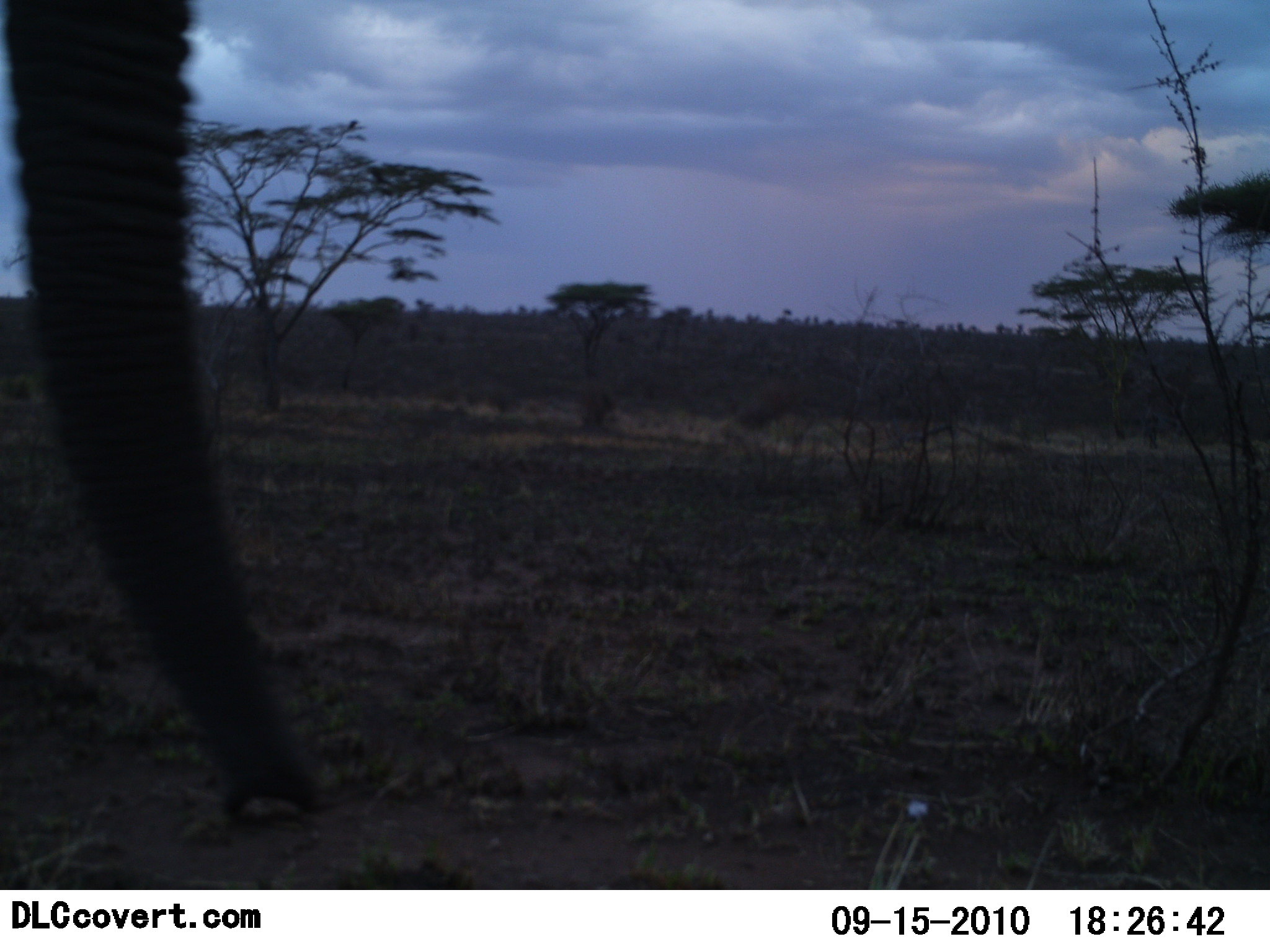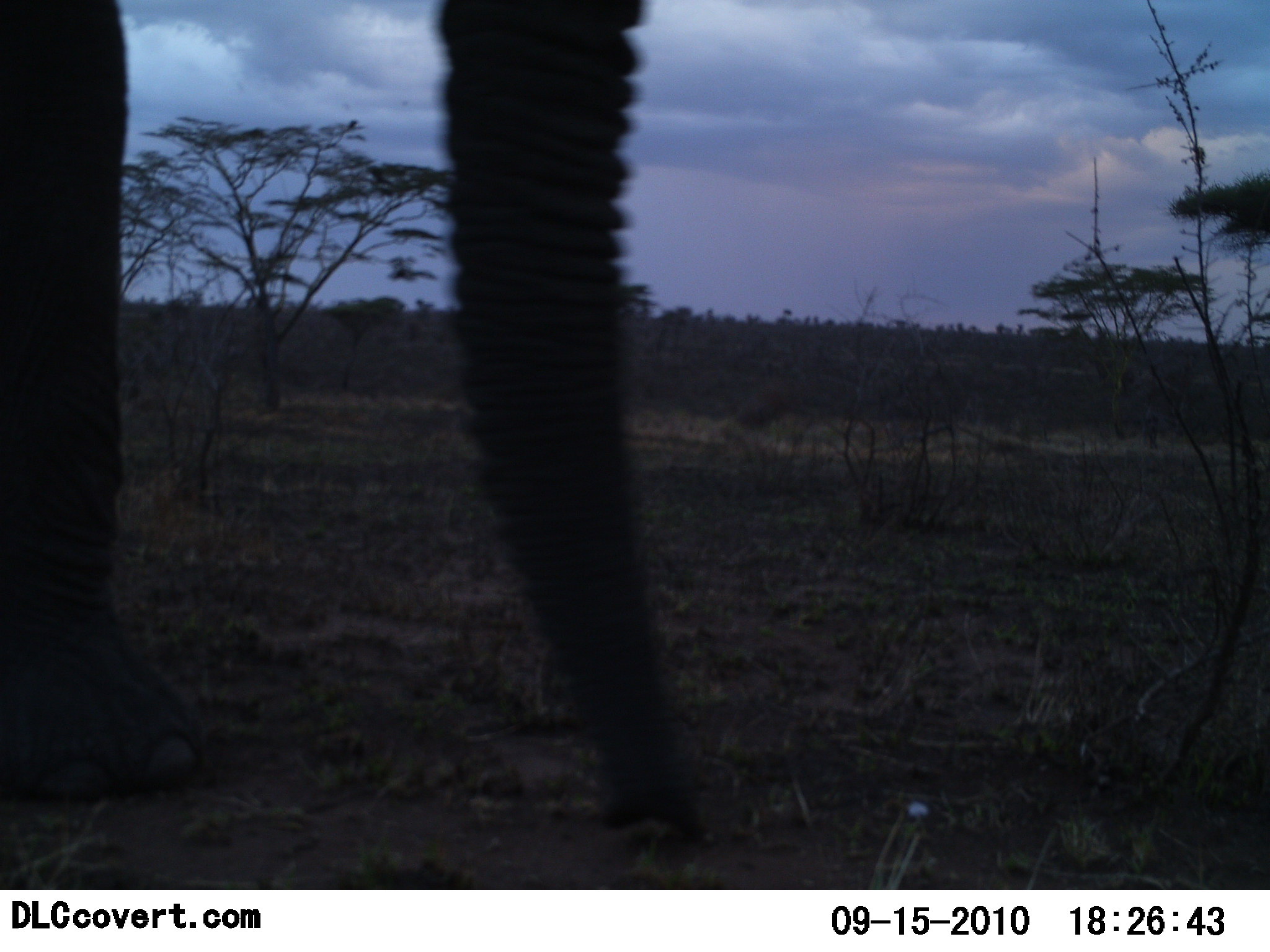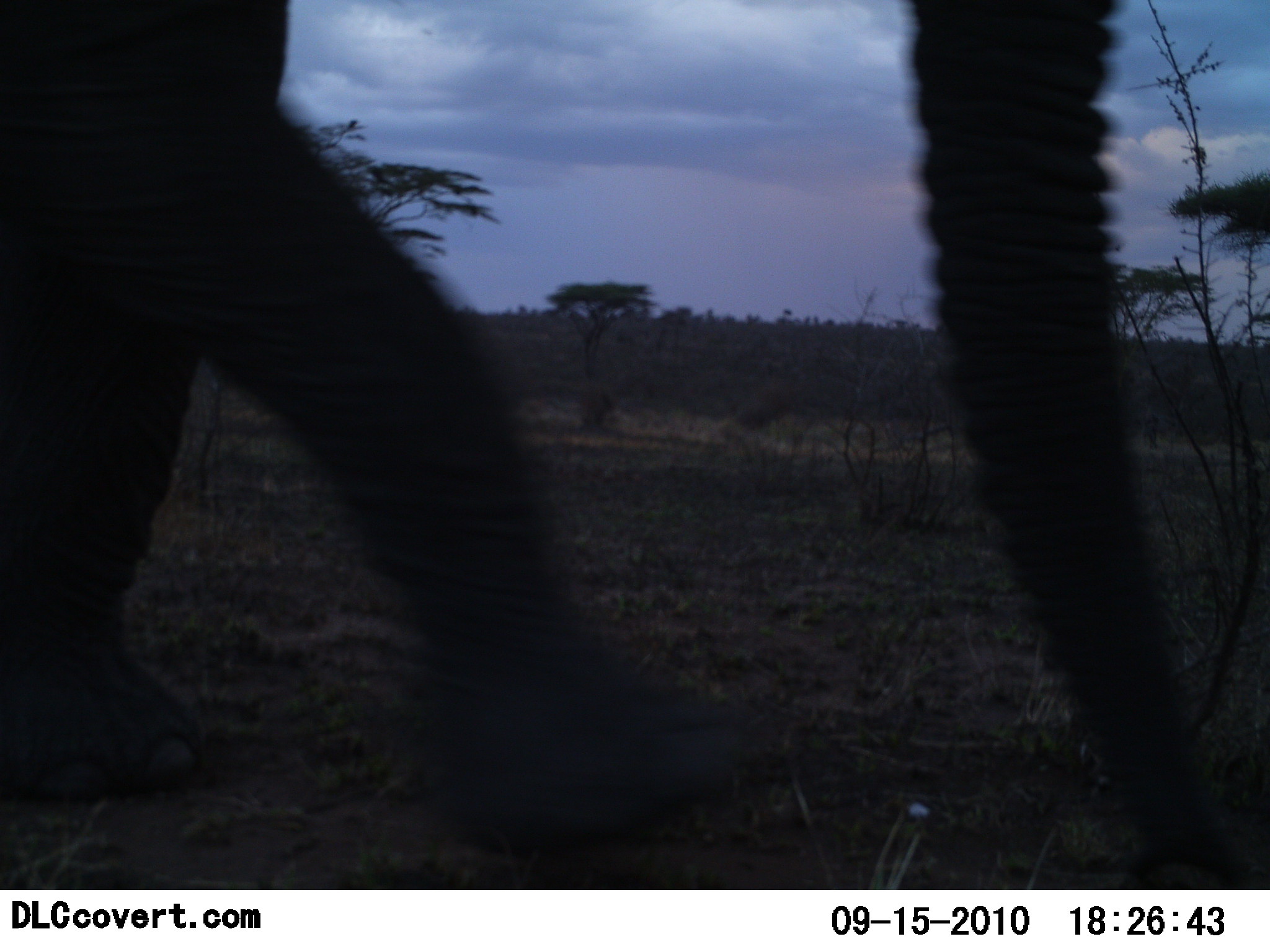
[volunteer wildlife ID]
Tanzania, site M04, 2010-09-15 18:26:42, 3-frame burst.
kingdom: Animalia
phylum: Chordata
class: Mammalia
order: Proboscidea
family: Elephantidae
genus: Loxodonta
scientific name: Loxodonta africana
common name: african bush elephant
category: elephant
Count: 1.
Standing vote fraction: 33%.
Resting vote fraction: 0%.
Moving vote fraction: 60%.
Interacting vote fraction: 0%.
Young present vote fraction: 0%.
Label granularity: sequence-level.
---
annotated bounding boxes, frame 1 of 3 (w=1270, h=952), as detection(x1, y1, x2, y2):
animal: detection(0, 0, 326, 826)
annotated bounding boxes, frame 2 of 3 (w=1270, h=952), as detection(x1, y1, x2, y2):
animal: detection(0, 0, 711, 853)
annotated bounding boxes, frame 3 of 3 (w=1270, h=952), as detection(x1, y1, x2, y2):
animal: detection(1, 1, 1225, 882)